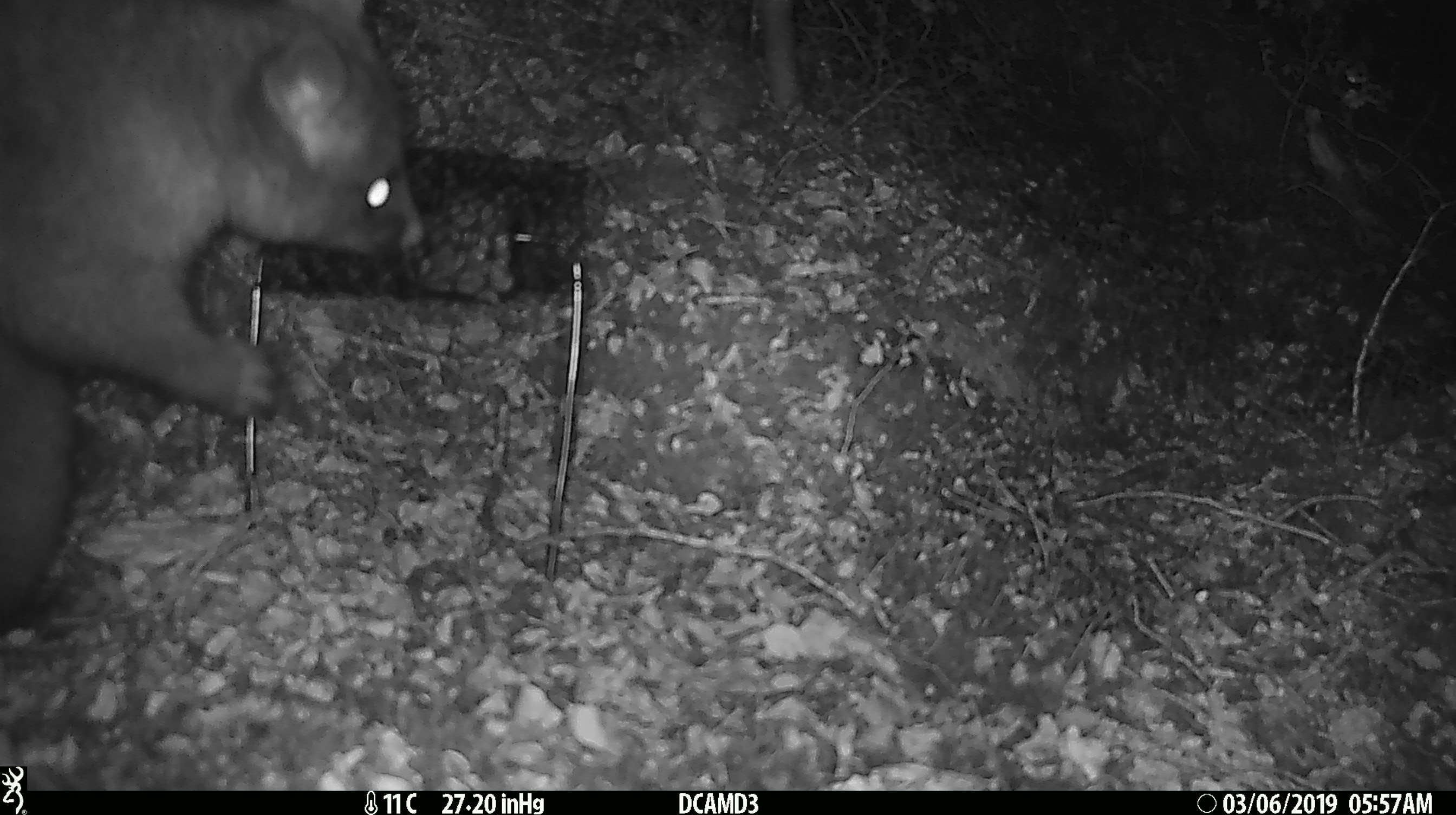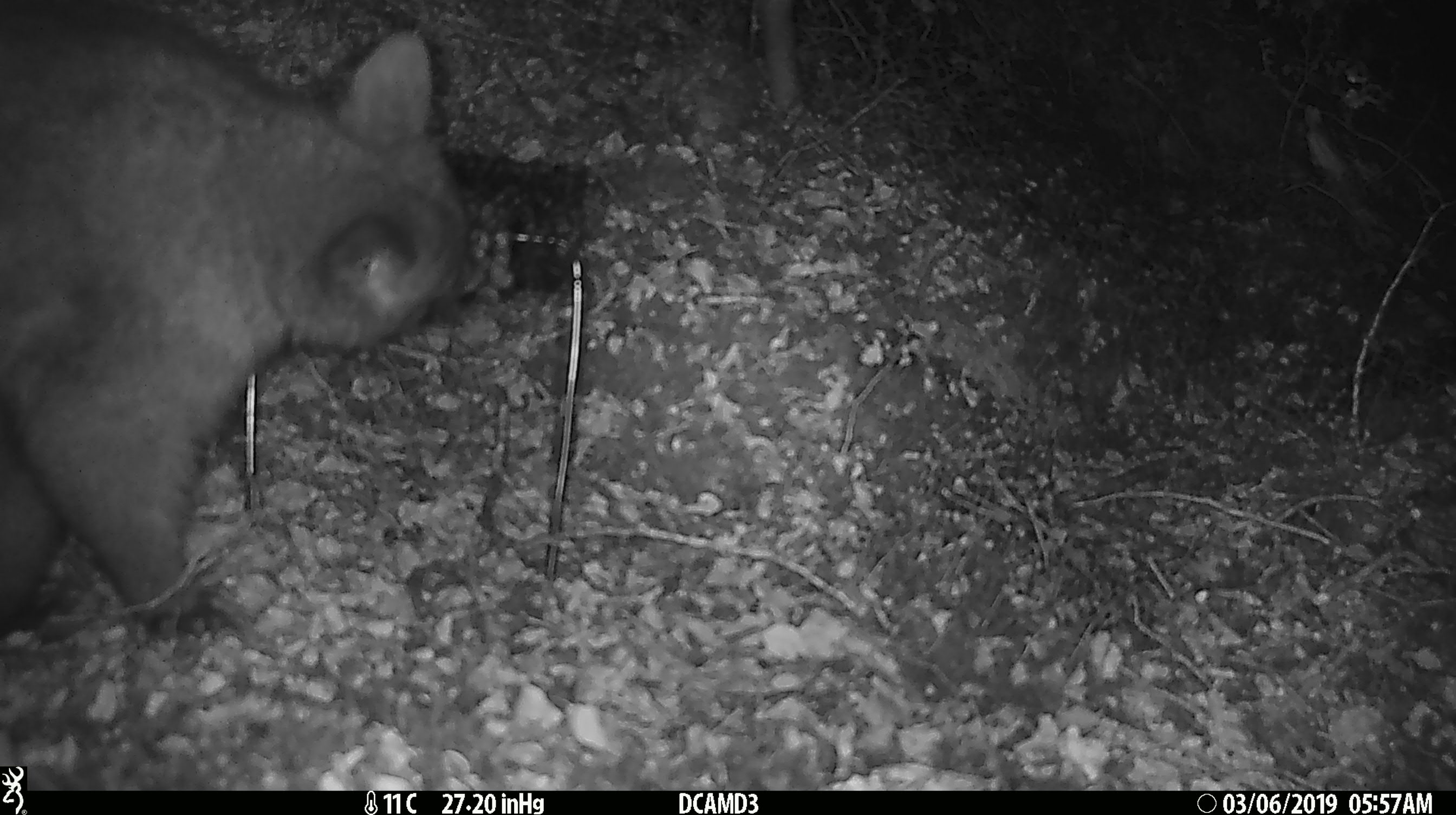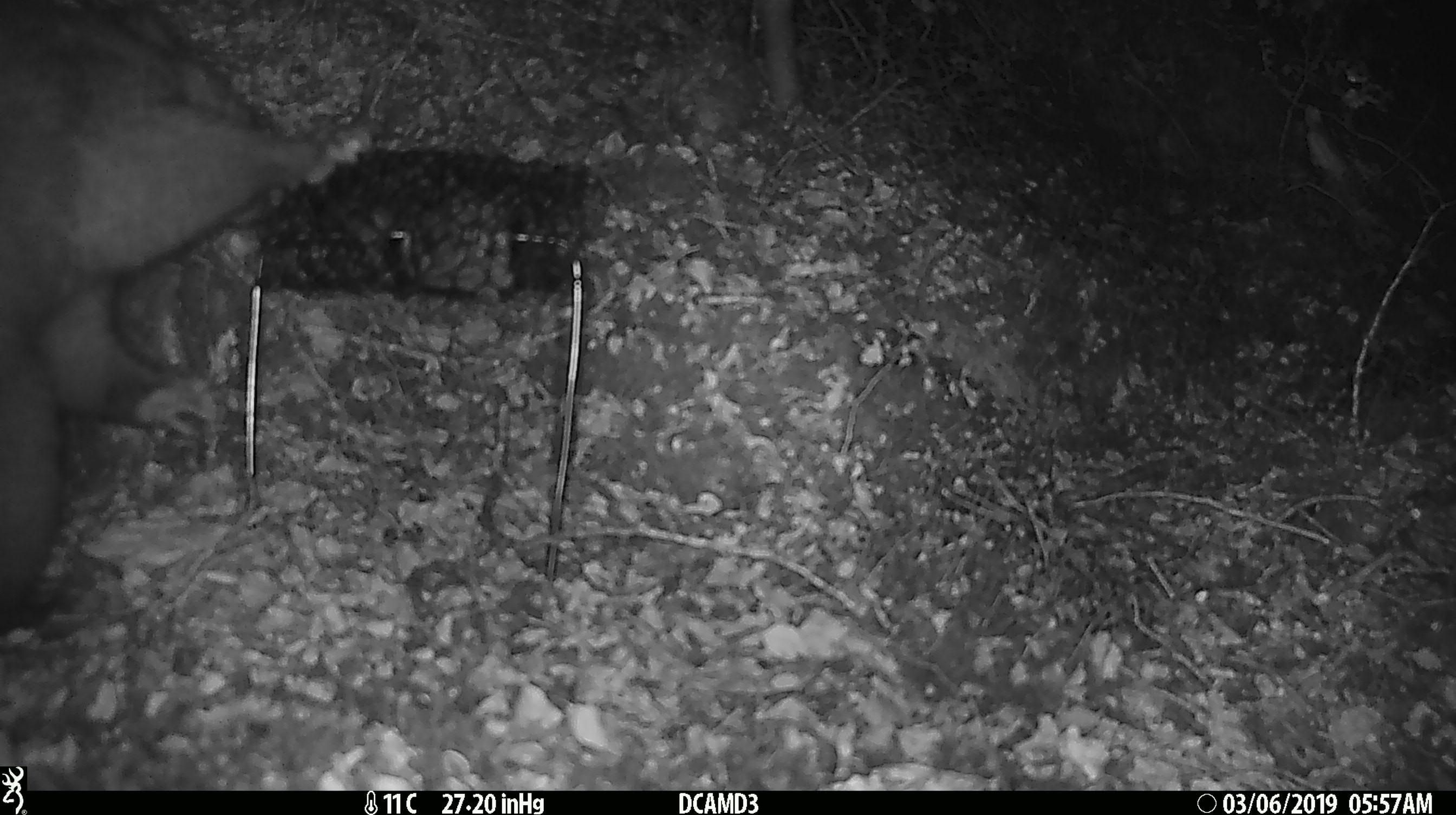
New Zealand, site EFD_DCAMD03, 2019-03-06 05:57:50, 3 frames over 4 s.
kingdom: Animalia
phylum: Chordata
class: Mammalia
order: Diprotodontia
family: Phalangeridae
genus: Trichosurus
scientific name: Trichosurus vulpecula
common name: common brushtail possum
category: possum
Possum (common brushtail possum) (Trichosurus vulpecula).